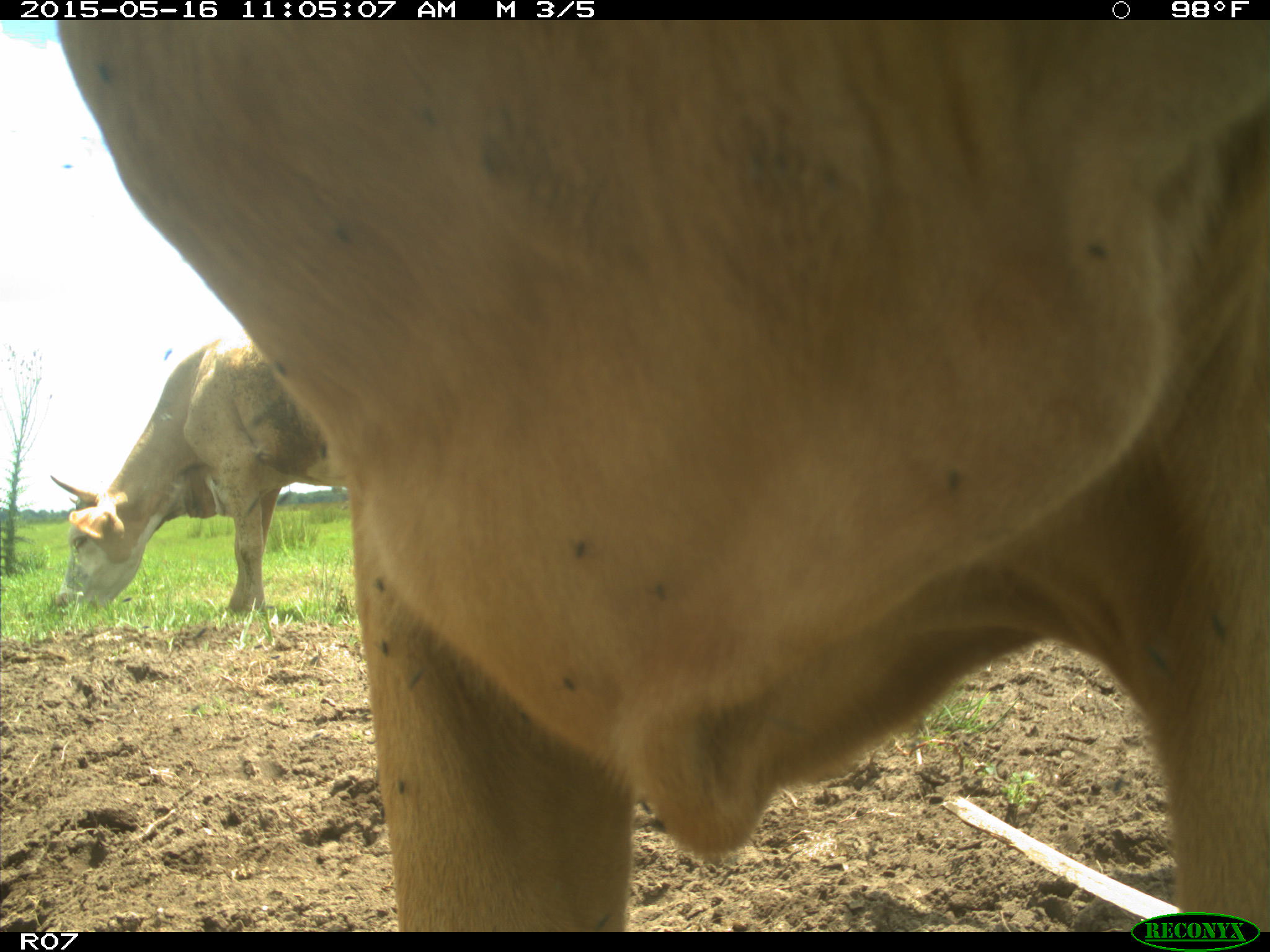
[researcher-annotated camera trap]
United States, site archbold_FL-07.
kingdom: Animalia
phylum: Chordata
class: Mammalia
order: Artiodactyla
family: Bovidae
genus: Bos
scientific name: Bos taurus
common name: domestic cow